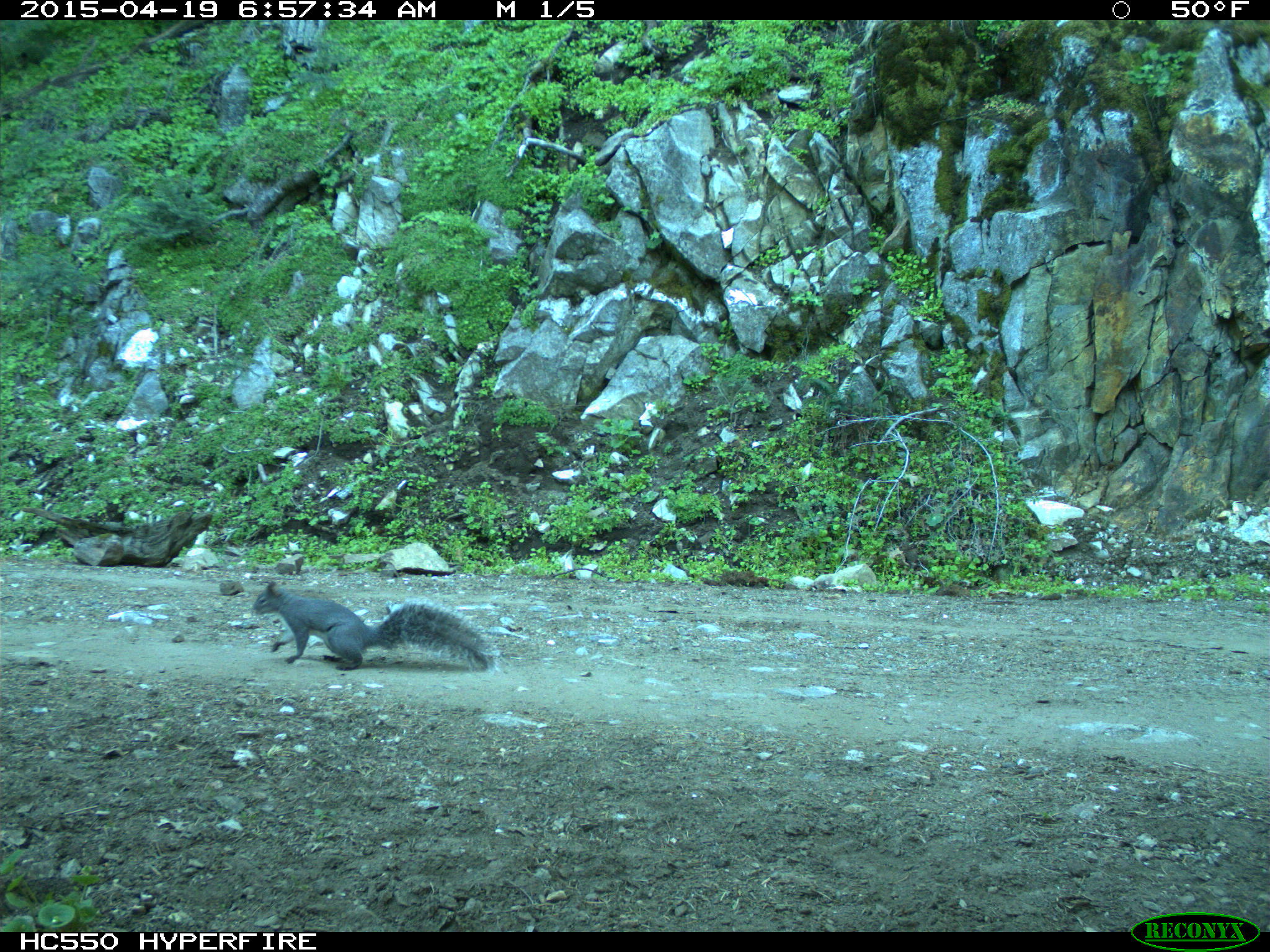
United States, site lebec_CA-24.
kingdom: Animalia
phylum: Chordata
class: Mammalia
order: Rodentia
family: Sciuridae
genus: Sciurus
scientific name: Sciurus carolinensis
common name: eastern gray squirrel